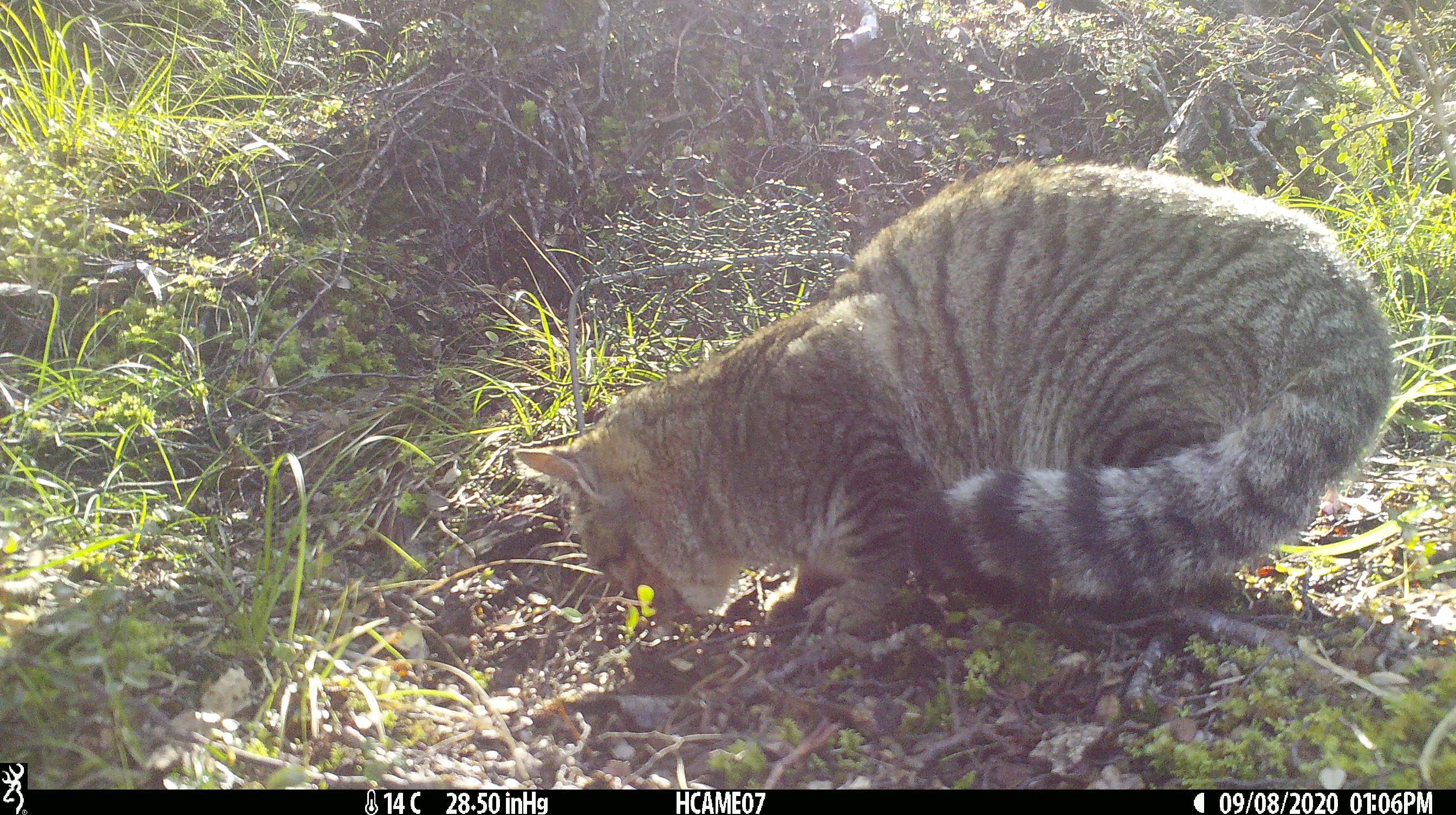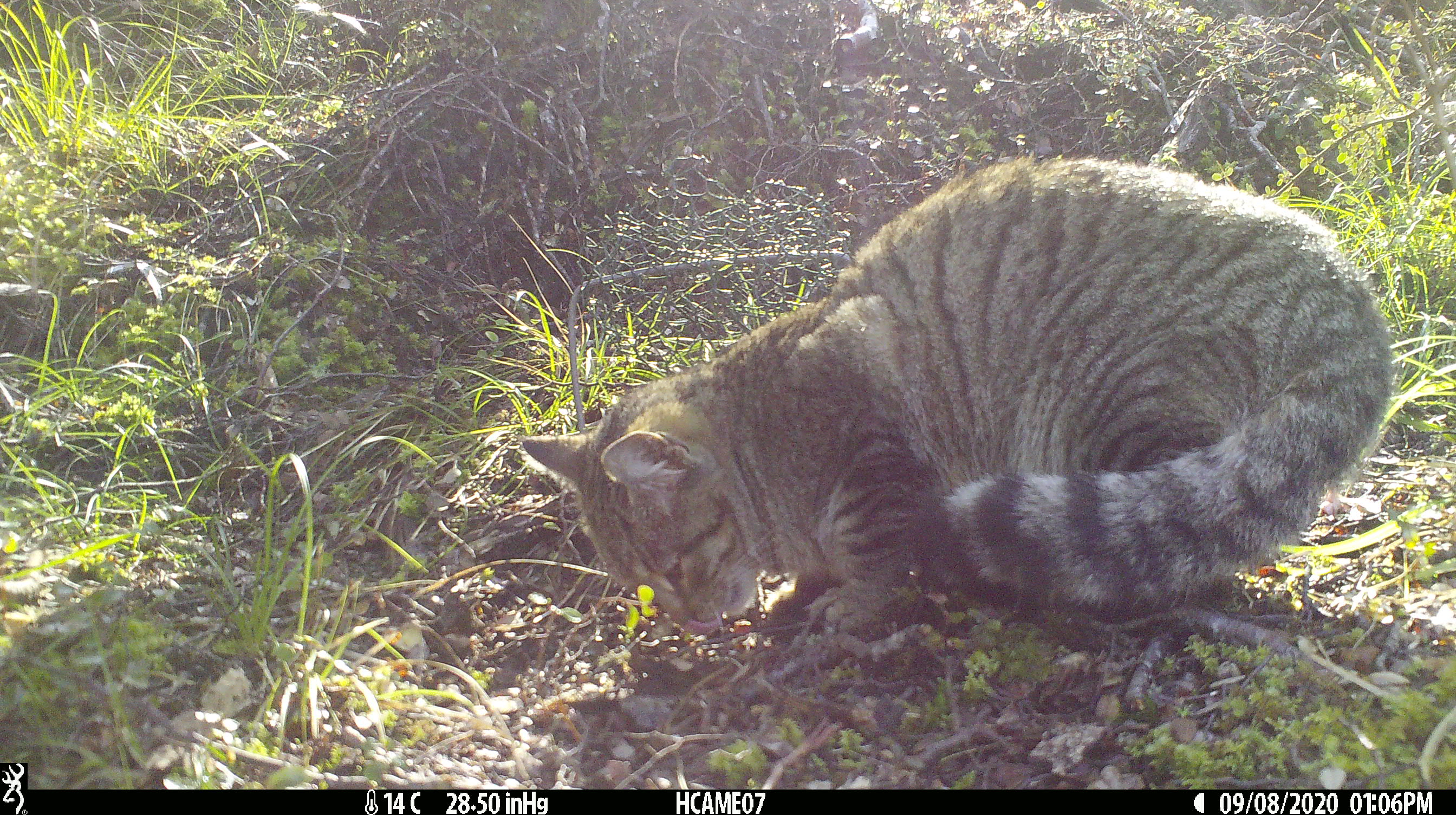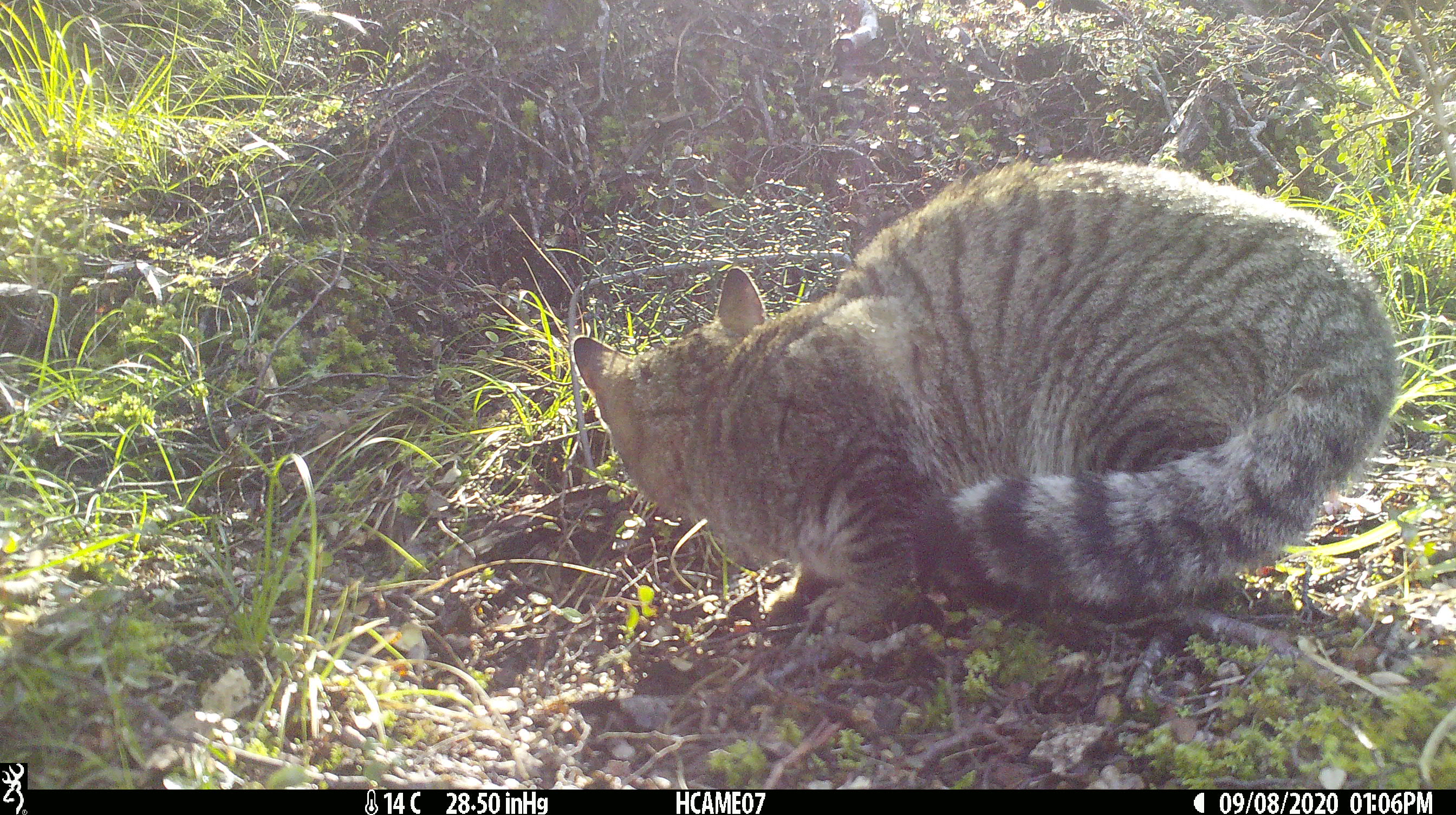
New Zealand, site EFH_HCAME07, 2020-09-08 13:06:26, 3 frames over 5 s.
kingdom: Animalia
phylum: Chordata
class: Mammalia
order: Carnivora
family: Felidae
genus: Felis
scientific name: Felis catus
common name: domestic cat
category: cat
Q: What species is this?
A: Cat (domestic cat) (Felis catus).